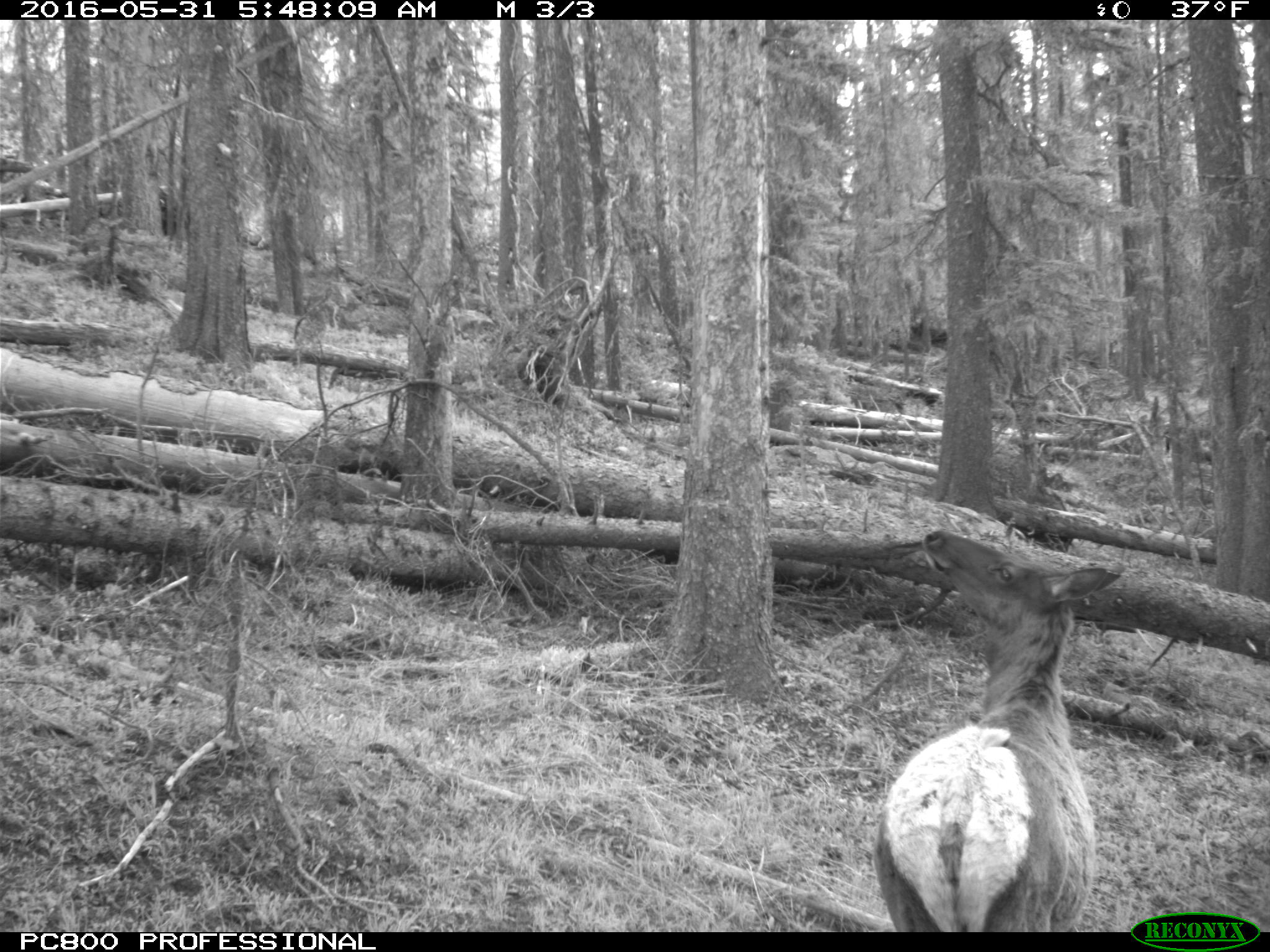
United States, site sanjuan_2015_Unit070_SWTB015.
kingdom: Animalia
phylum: Chordata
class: Mammalia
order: Artiodactyla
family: Cervidae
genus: Cervus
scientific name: Cervus elaphus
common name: red deer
Cervus elaphus (red deer).